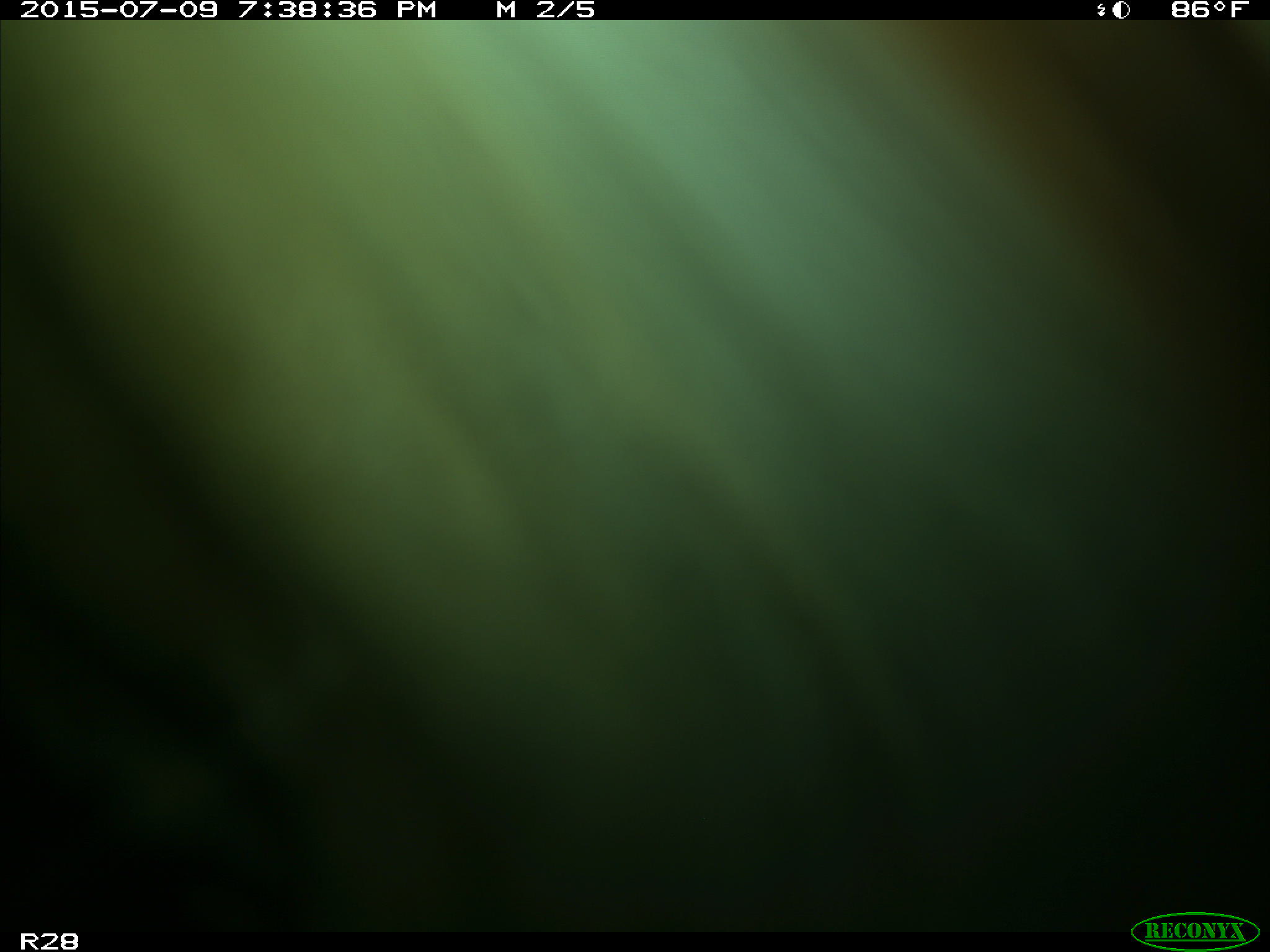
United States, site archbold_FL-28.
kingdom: Animalia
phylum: Chordata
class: Mammalia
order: Artiodactyla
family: Bovidae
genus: Bos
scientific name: Bos taurus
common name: domestic cow